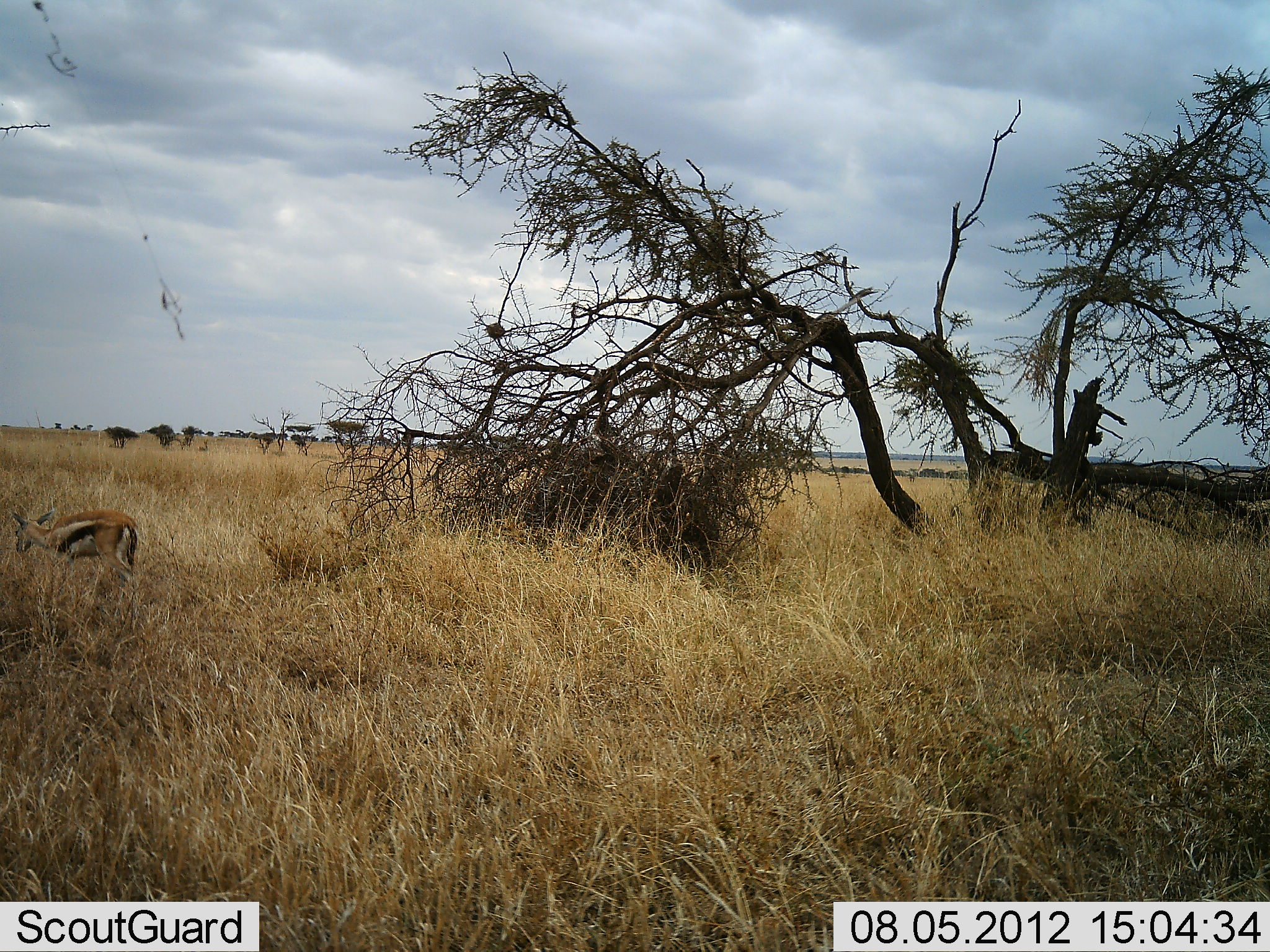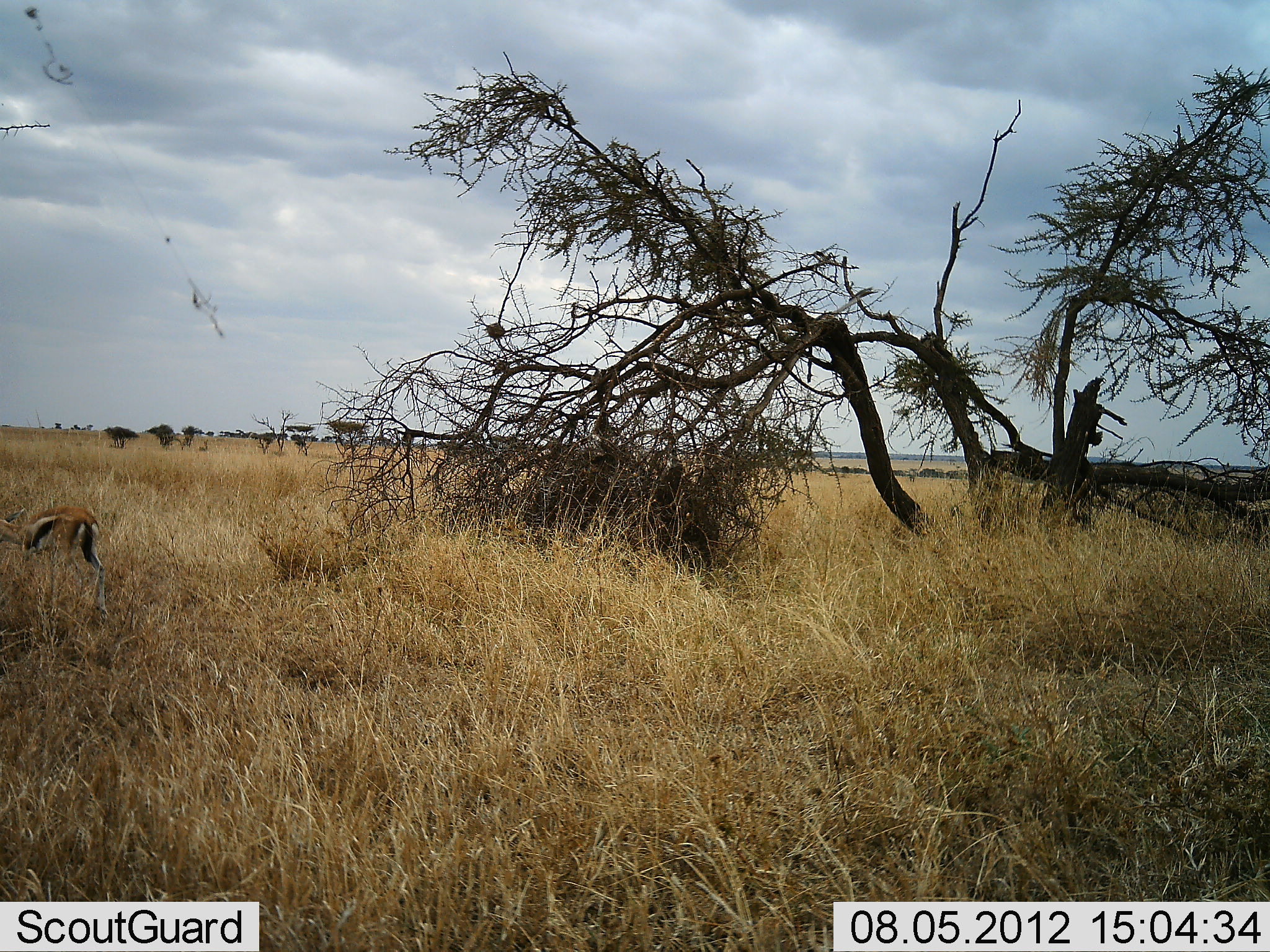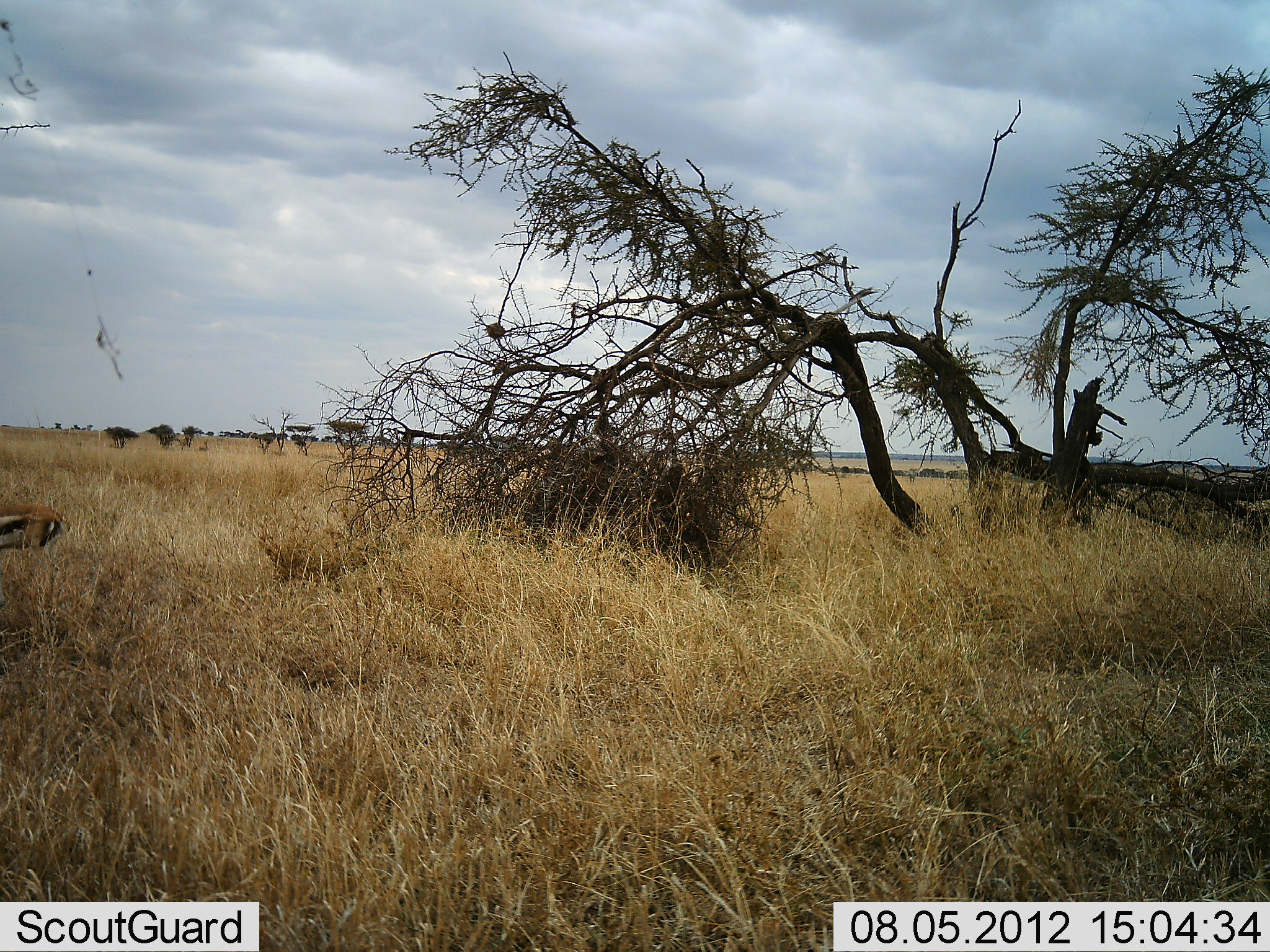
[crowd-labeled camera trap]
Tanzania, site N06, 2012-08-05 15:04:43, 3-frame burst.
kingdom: Animalia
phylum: Chordata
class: Mammalia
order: Artiodactyla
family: Bovidae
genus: Eudorcas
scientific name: Eudorcas thomsonii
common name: thomson's gazelle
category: gazellethomsons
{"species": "gazellethomsons (thomson's gazelle) (Eudorcas thomsonii)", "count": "1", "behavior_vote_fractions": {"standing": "10%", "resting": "0%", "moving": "80%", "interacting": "0%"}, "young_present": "0%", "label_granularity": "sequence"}